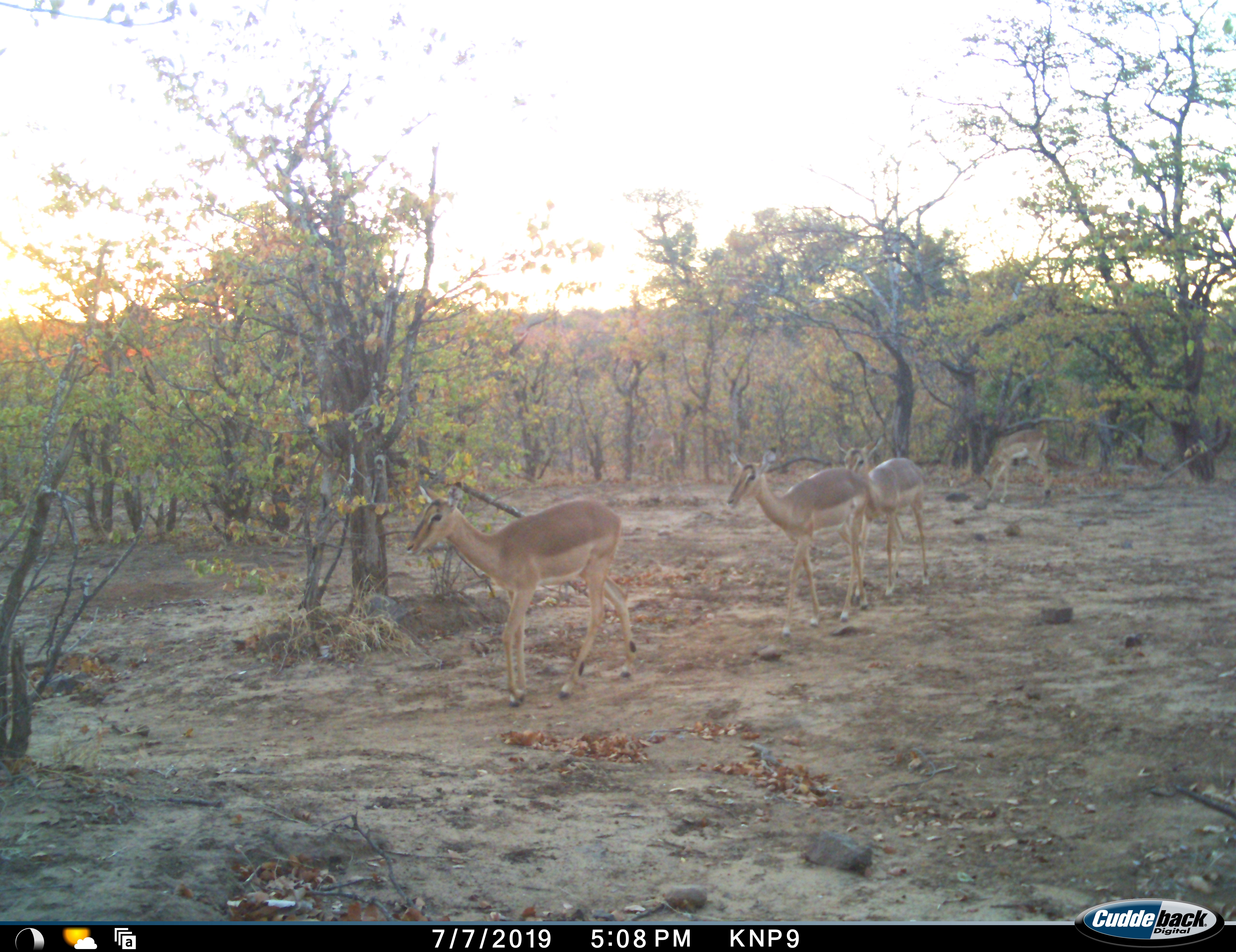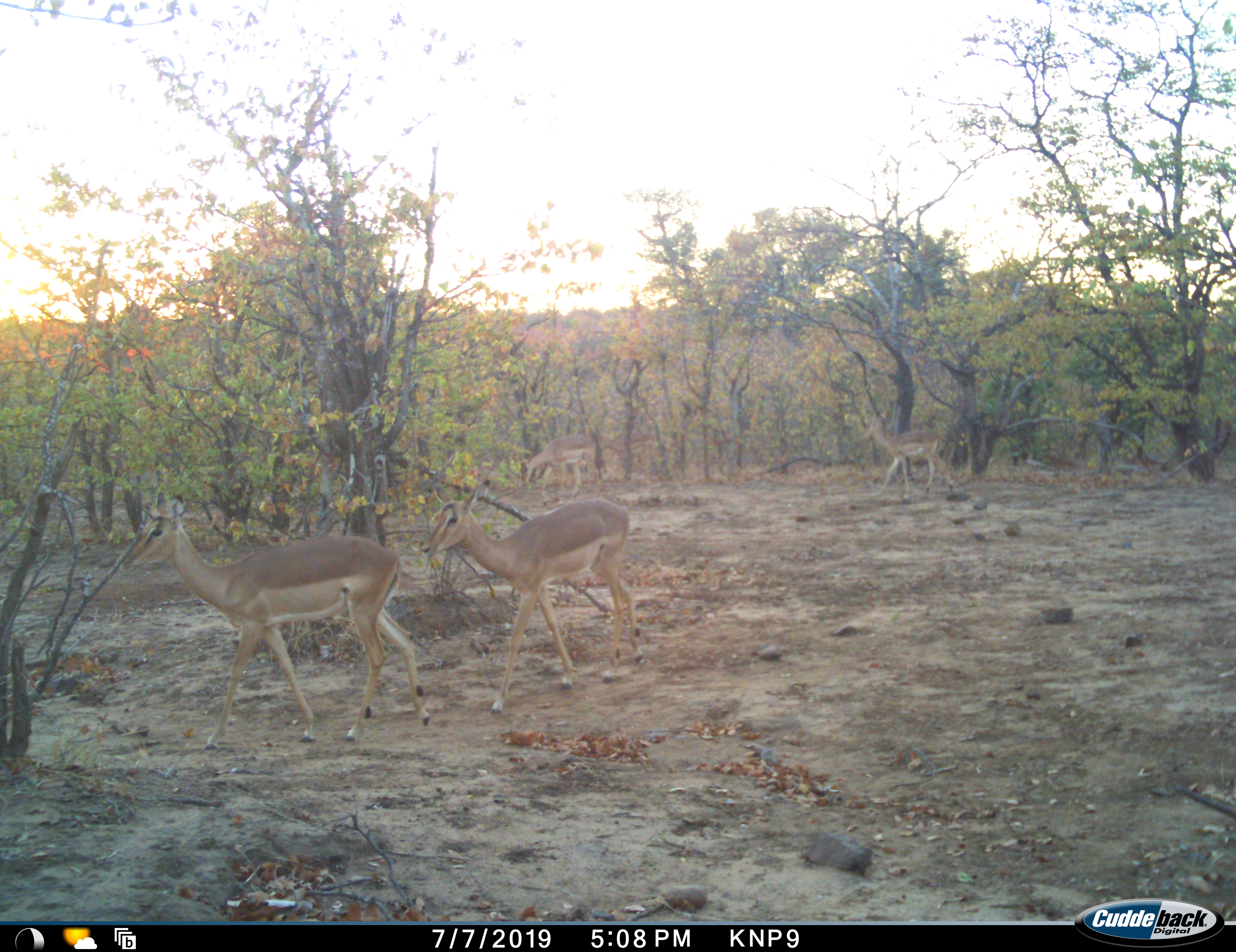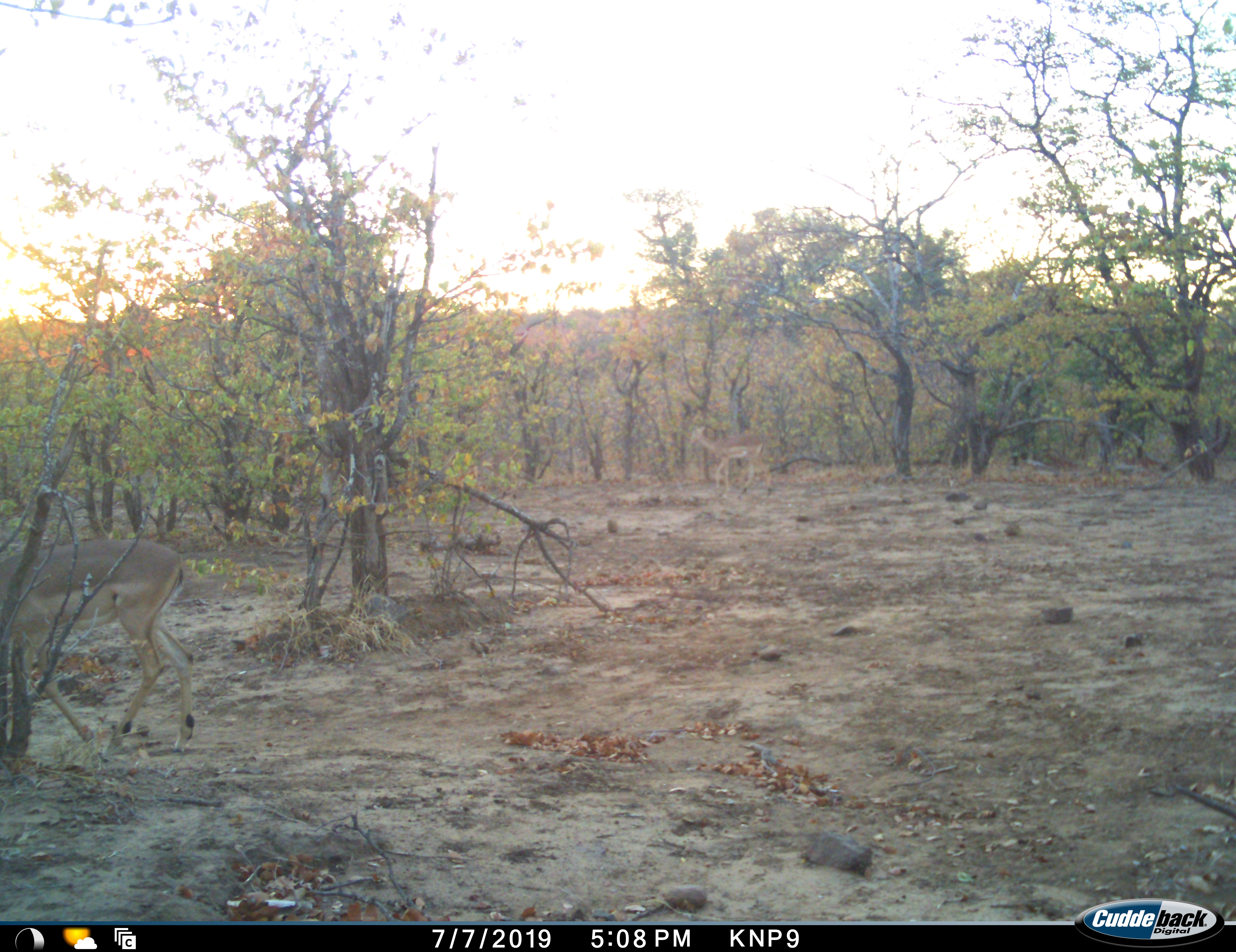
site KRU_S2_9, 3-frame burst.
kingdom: Animalia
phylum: Chordata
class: Mammalia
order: Artiodactyla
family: Bovidae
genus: Aepyceros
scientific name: Aepyceros melampus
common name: impala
Impala (Aepyceros melampus), count 4. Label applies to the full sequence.